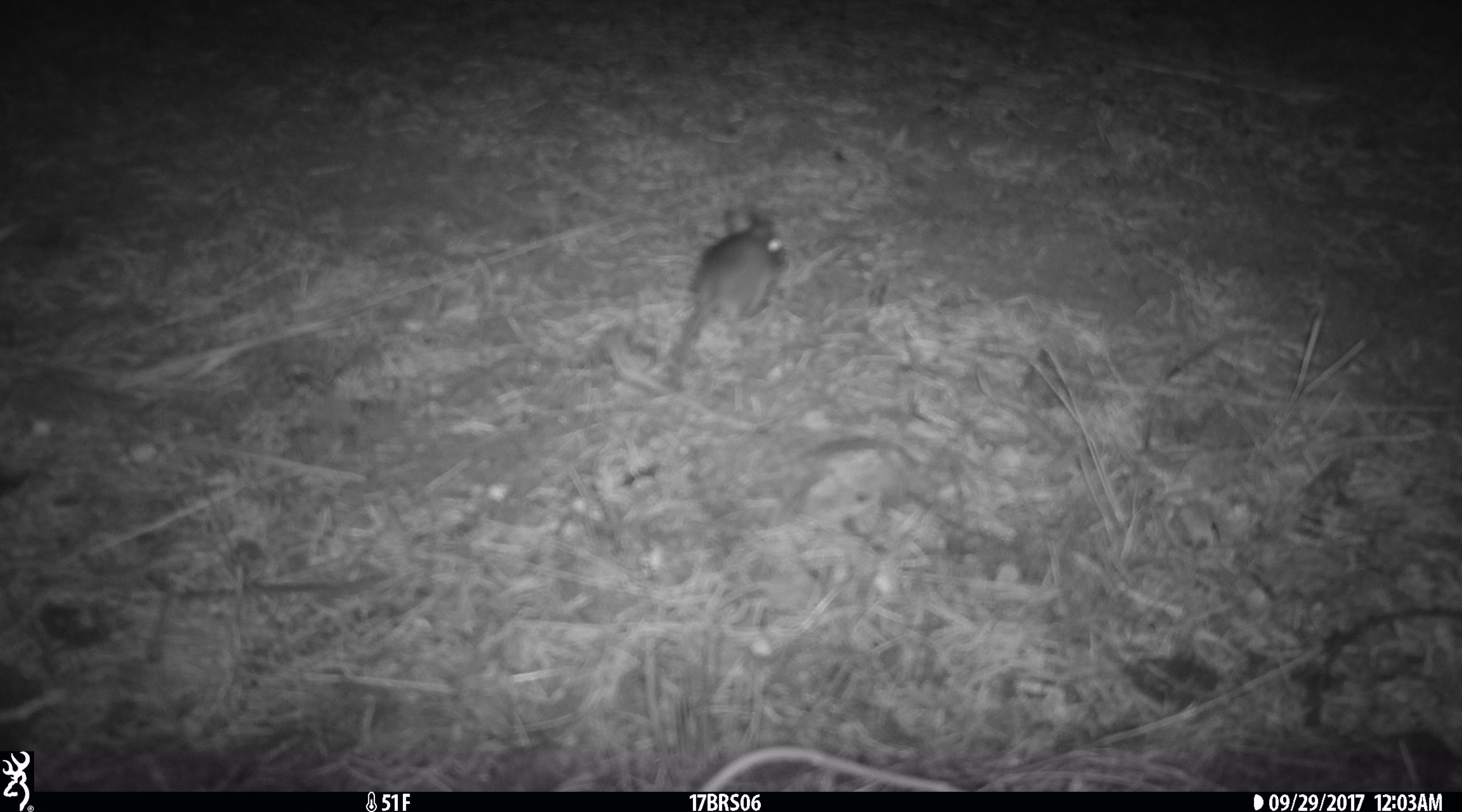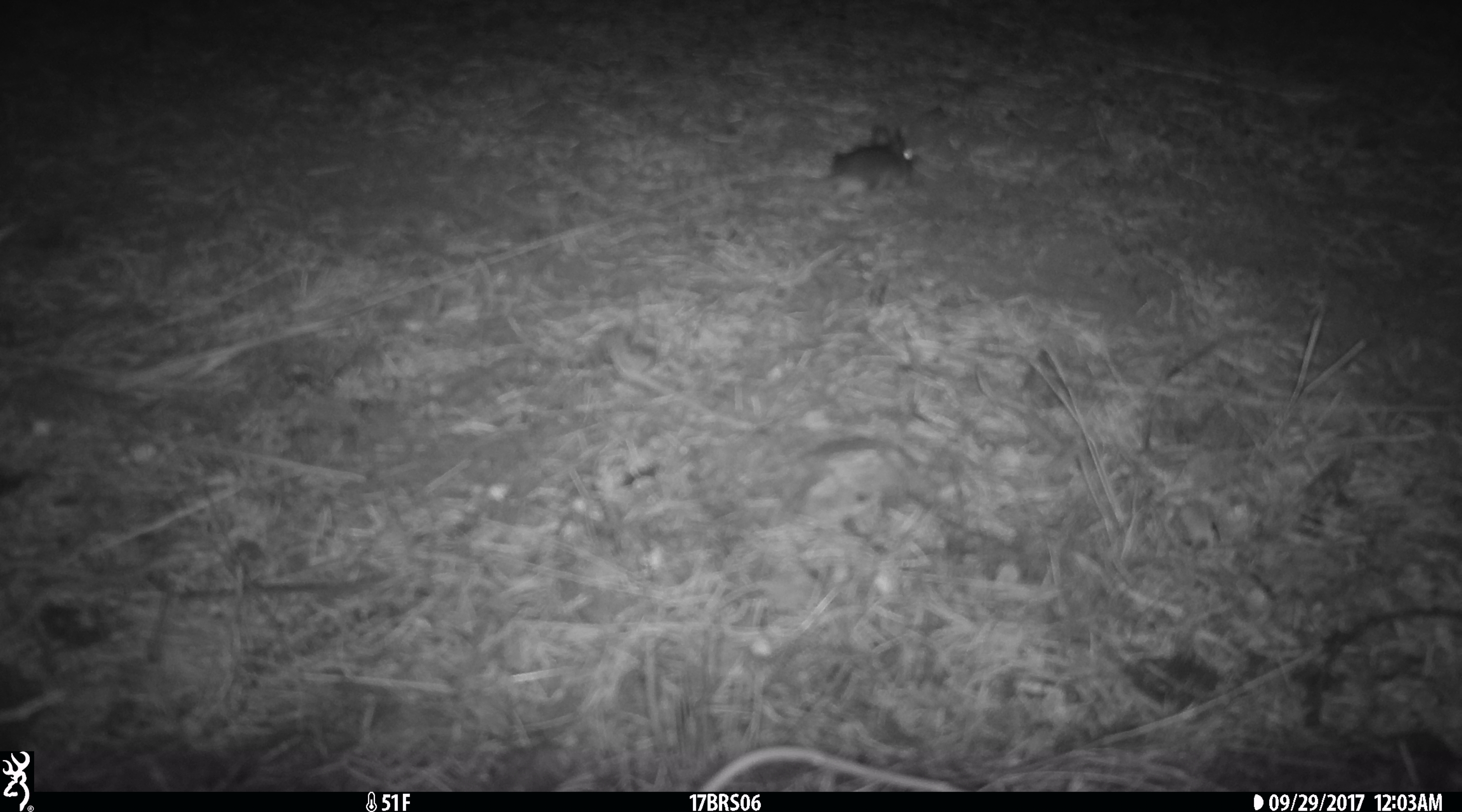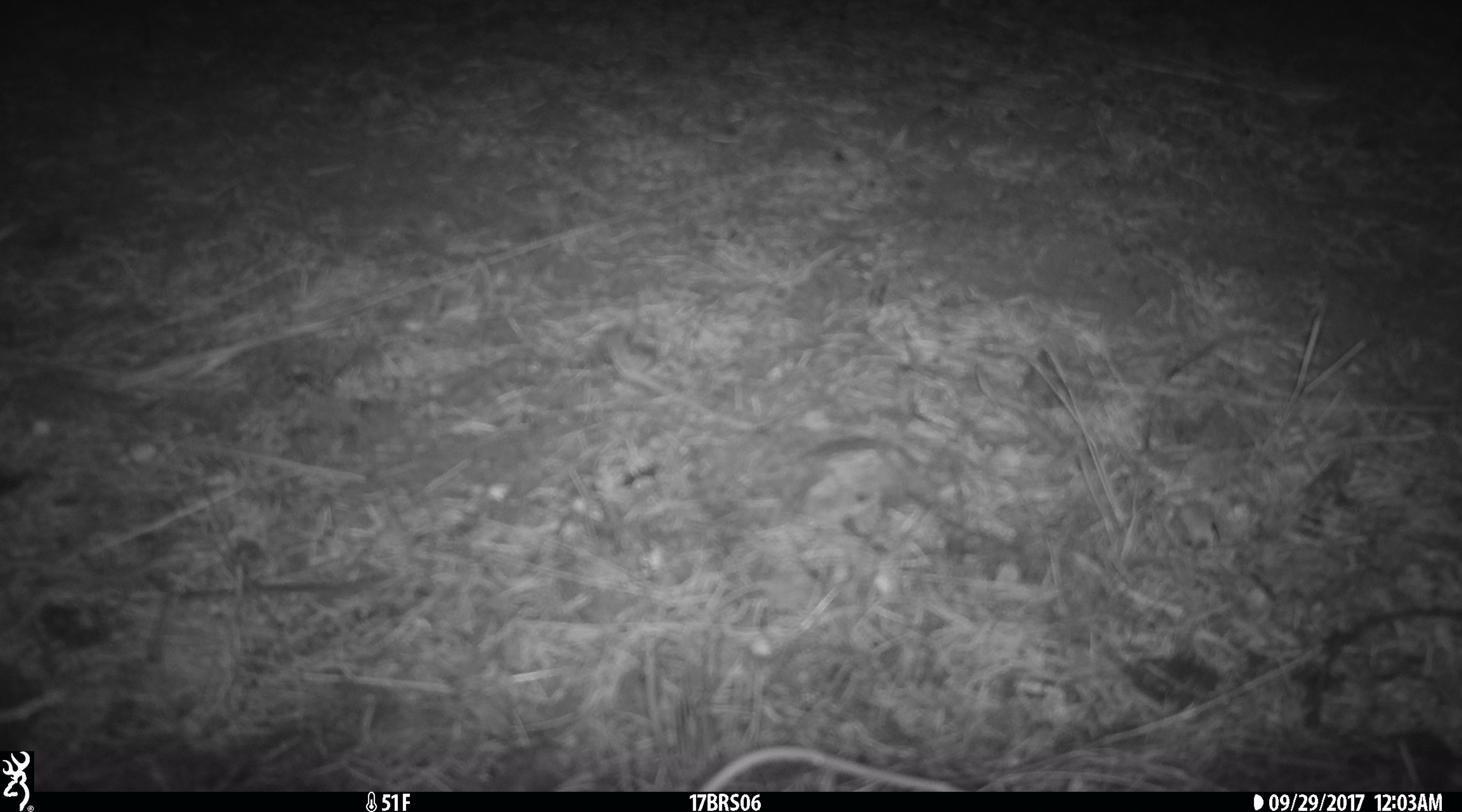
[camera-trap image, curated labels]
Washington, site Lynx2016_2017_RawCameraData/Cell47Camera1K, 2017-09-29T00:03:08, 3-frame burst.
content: unidentified animal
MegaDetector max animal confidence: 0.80